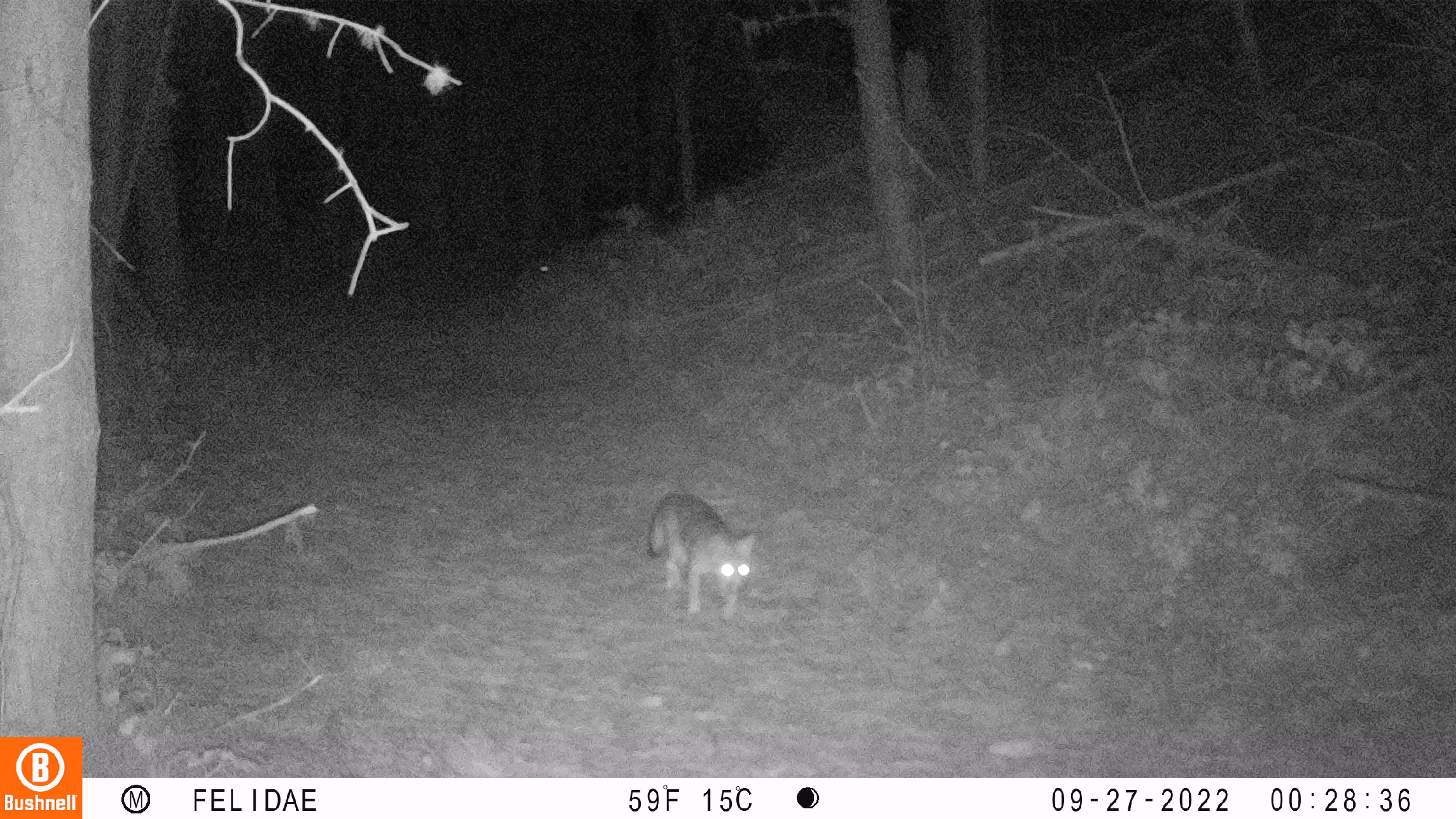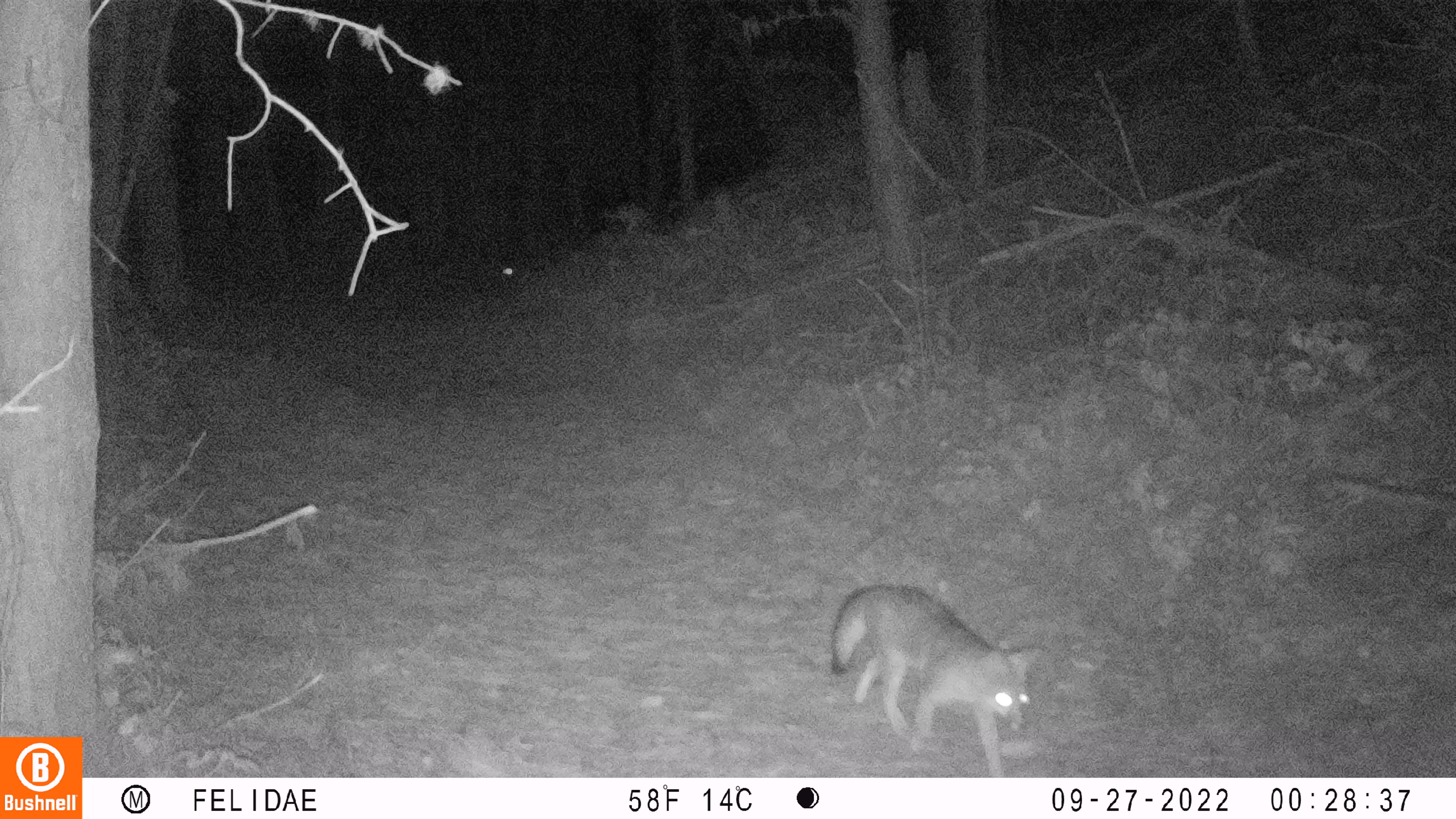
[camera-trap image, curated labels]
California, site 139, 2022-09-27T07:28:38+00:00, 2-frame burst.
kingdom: Animalia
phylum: Chordata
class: Mammalia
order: Carnivora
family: Canidae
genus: Urocyon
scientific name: Urocyon cinereoargenteus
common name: gray fox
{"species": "gray fox (Urocyon cinereoargenteus)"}